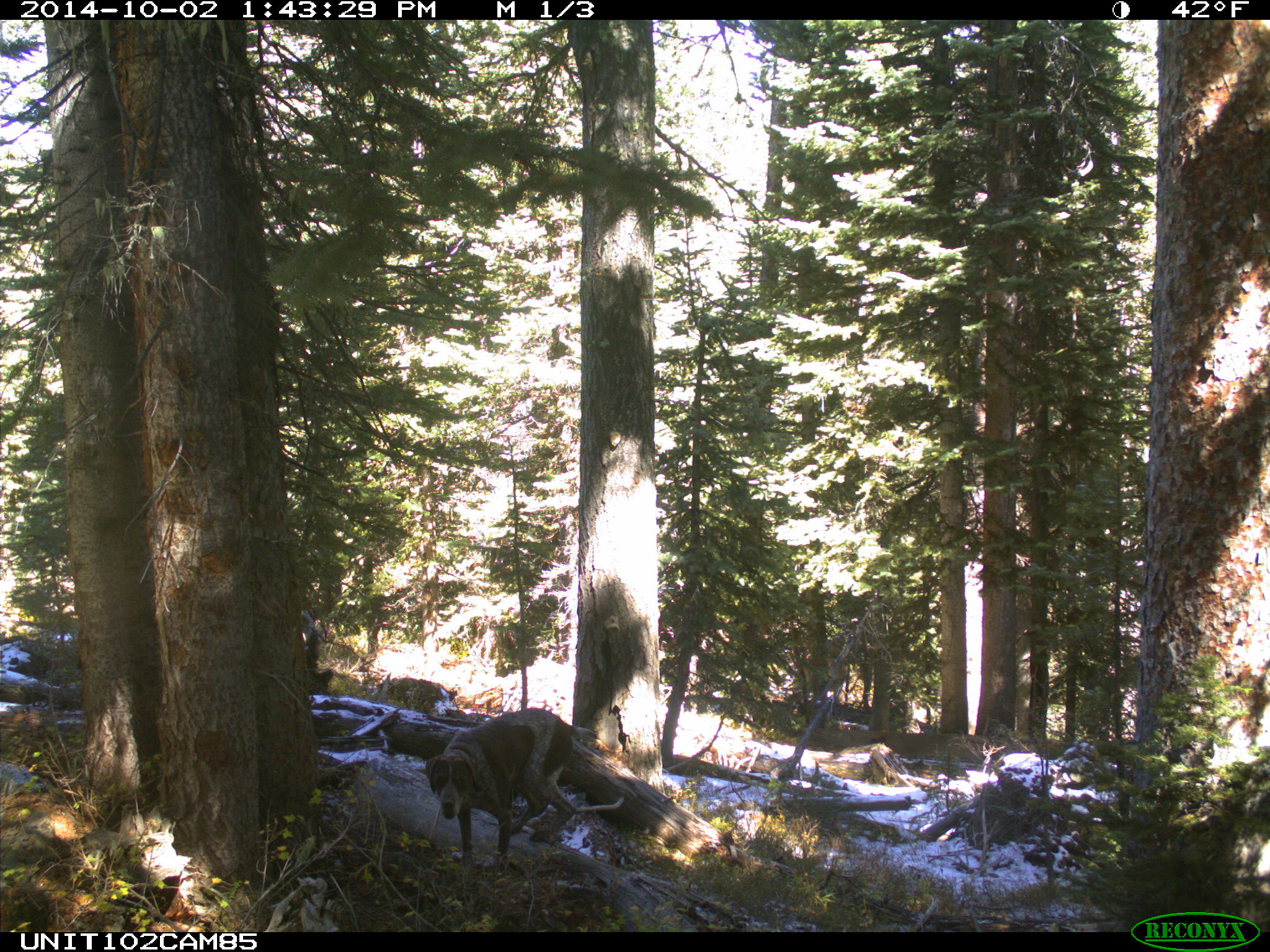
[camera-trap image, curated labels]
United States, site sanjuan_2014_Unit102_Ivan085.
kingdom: Animalia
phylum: Chordata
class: Mammalia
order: Carnivora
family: Canidae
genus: Canis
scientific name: Canis familiaris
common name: domestic dog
Canis familiaris (domestic dog).